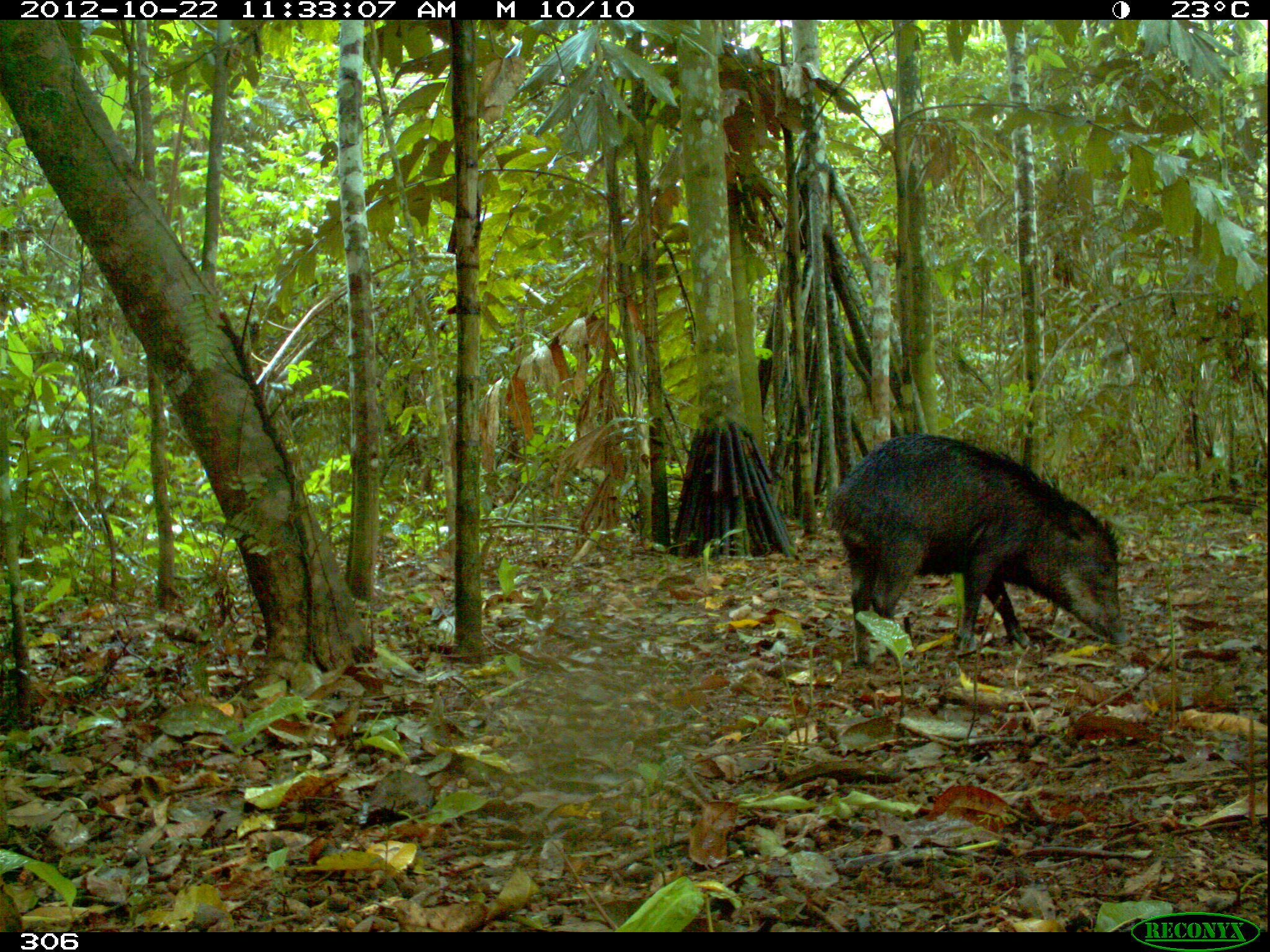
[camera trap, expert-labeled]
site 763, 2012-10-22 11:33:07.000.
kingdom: Animalia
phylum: Chordata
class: Mammalia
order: Artiodactyla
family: Tayassuidae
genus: Tayassu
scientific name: Tayassu pecari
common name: white-lipped peccary